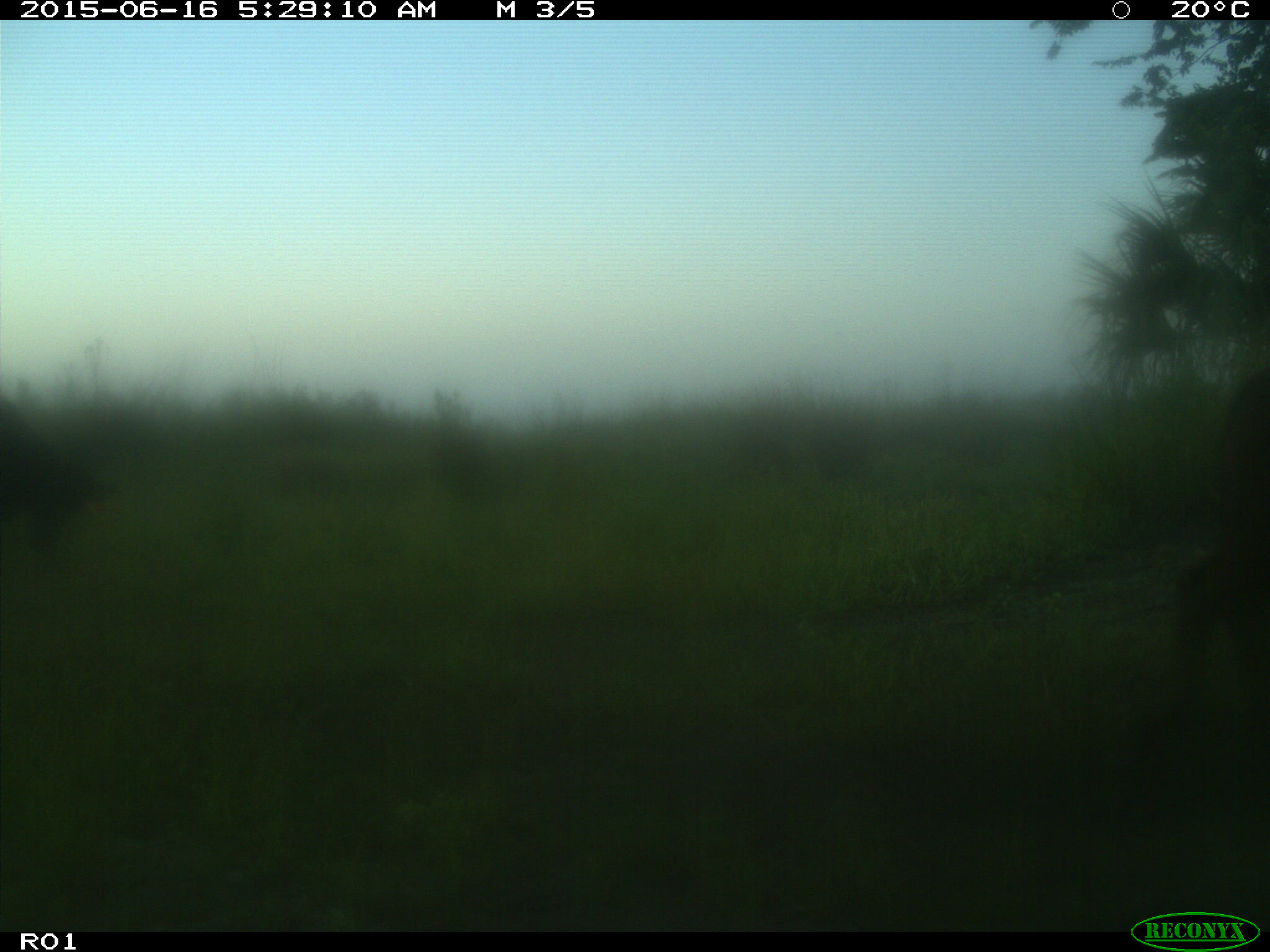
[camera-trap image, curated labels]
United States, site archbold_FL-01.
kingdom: Animalia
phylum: Chordata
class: Mammalia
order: Artiodactyla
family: Bovidae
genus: Bos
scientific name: Bos taurus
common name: domestic cow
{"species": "Bos taurus (domestic cow)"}